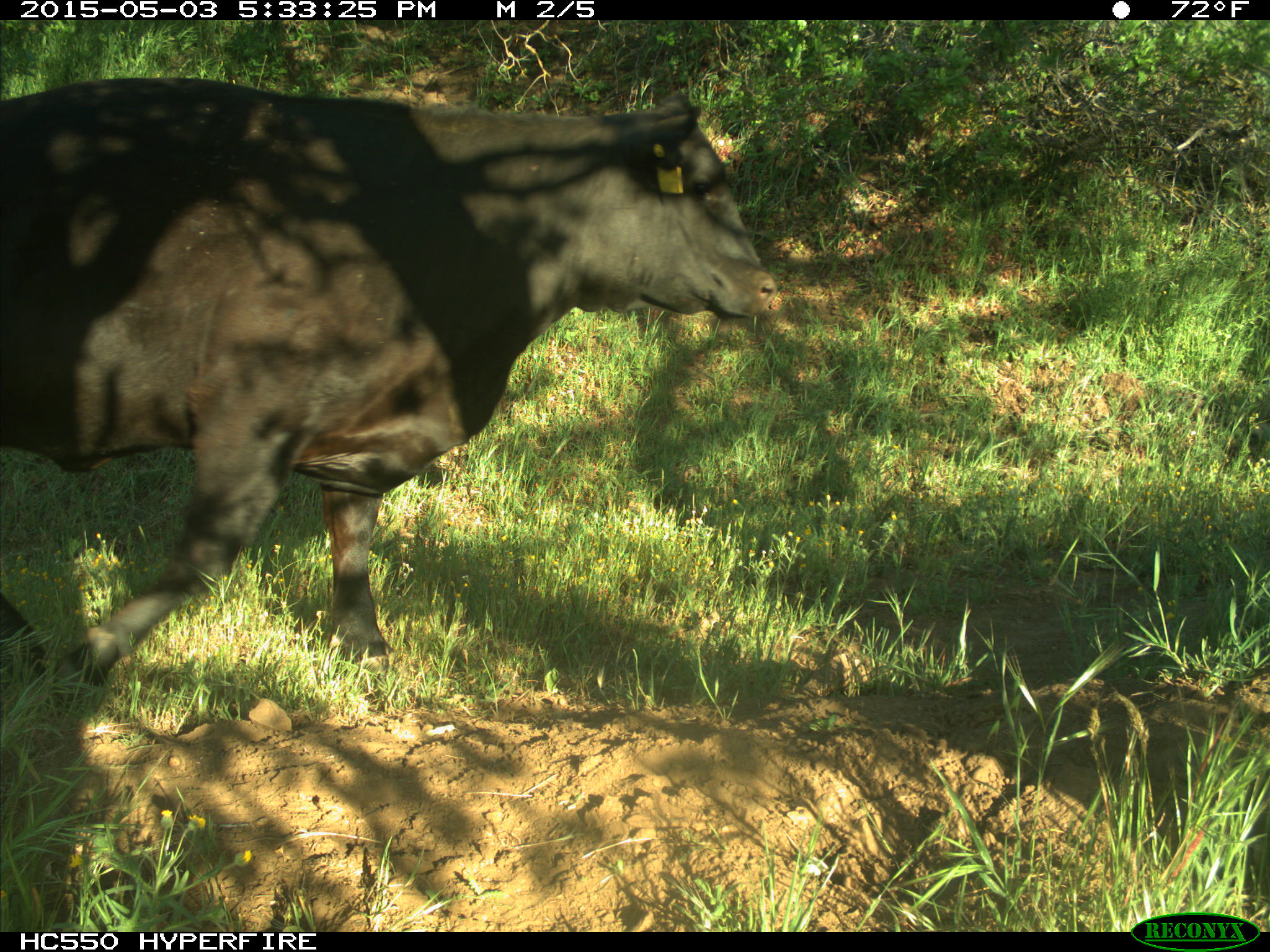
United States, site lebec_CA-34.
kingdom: Animalia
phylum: Chordata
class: Mammalia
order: Artiodactyla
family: Bovidae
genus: Bos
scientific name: Bos taurus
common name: domestic cow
Bos taurus (domestic cow).